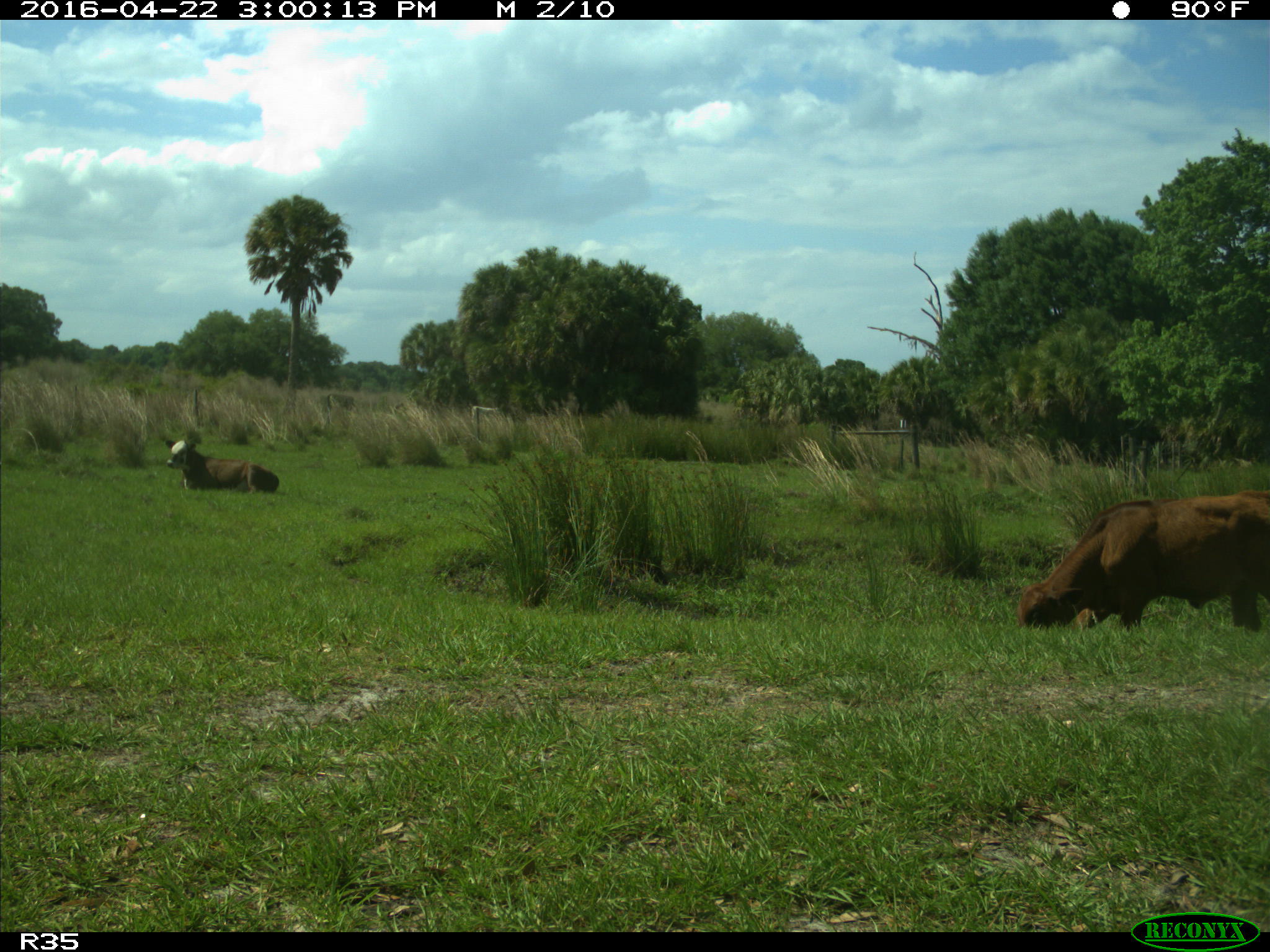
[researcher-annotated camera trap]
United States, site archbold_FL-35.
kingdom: Animalia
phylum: Chordata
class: Mammalia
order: Artiodactyla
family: Bovidae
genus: Bos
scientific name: Bos taurus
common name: domestic cow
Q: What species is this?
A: Bos taurus (domestic cow).